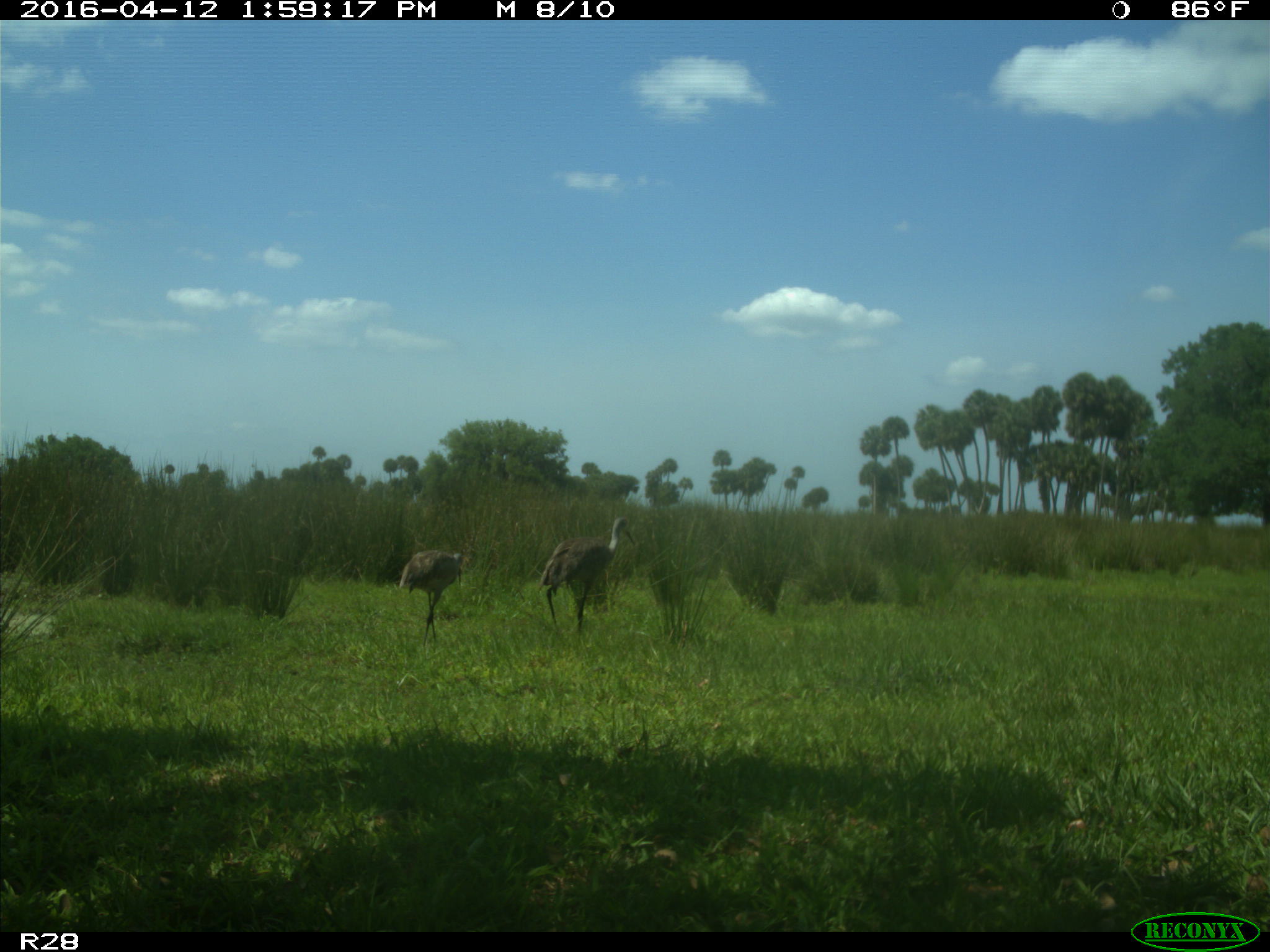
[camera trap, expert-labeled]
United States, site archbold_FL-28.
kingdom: Animalia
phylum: Chordata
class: Aves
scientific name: Aves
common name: birds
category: unidentified bird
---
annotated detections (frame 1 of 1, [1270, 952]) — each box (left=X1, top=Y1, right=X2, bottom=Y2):
animal: (left=540, top=517, right=636, bottom=638); (left=399, top=549, right=463, bottom=646)